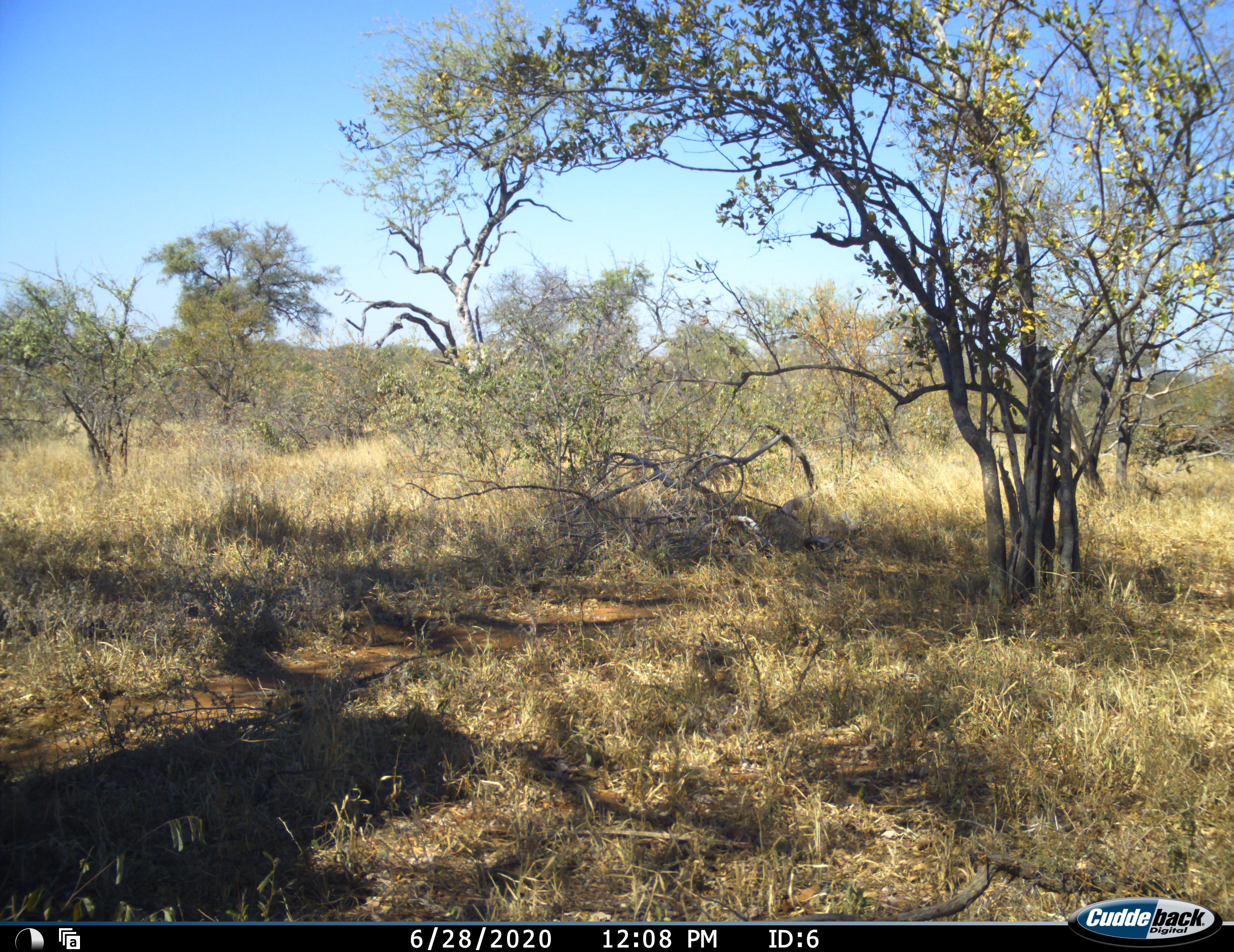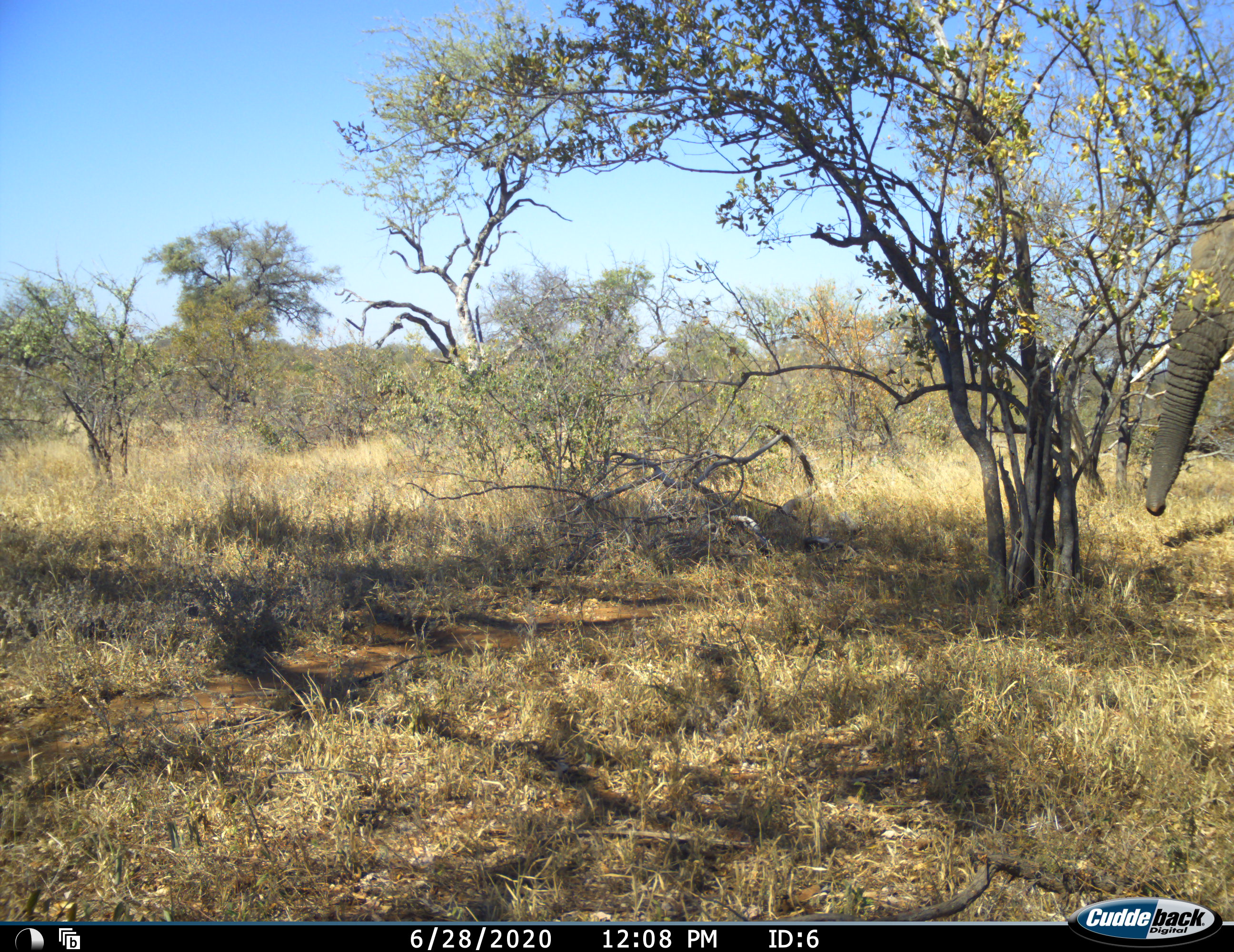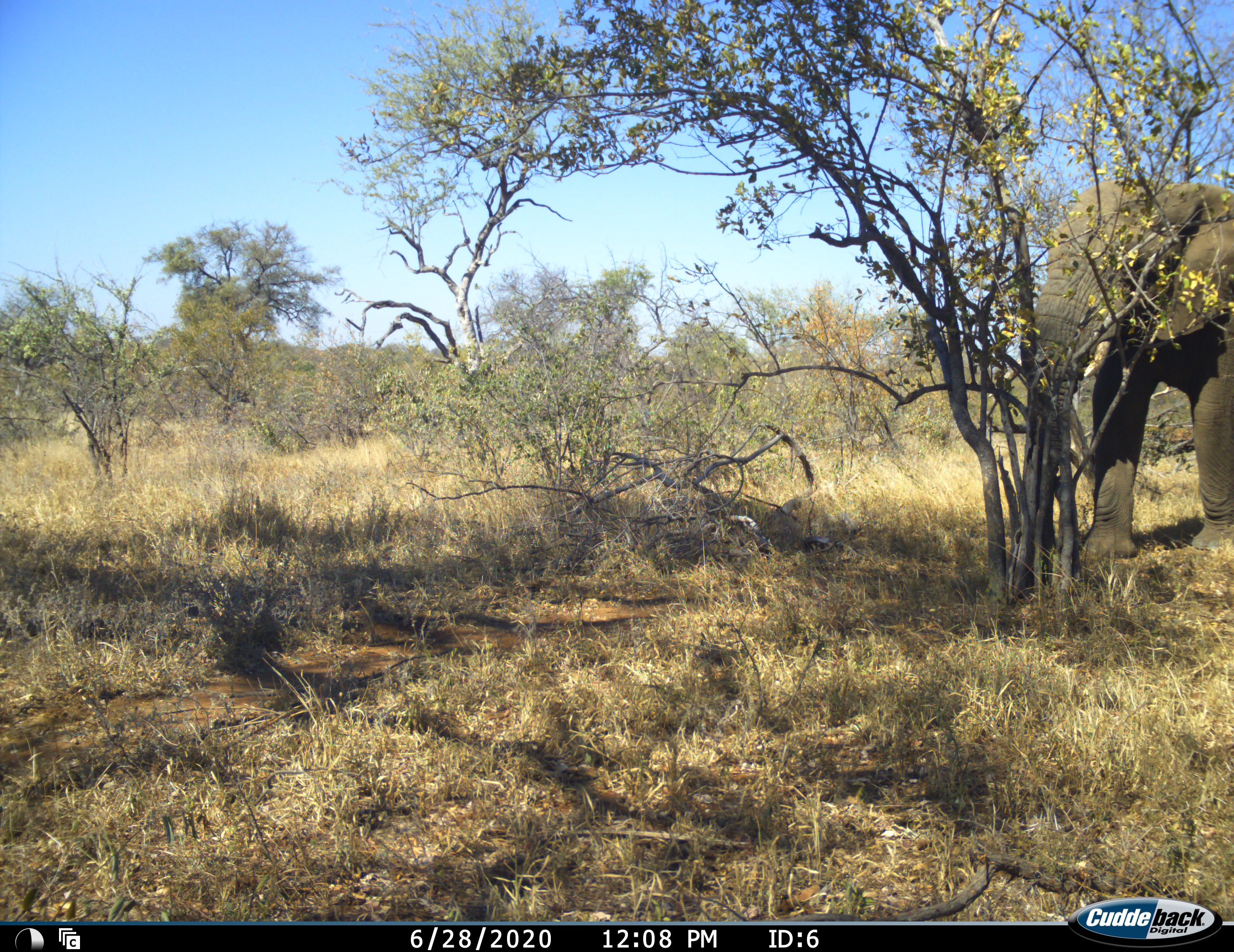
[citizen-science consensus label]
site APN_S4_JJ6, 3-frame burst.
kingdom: Animalia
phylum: Chordata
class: Mammalia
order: Proboscidea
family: Elephantidae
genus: Loxodonta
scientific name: Loxodonta africana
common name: african bush elephant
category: elephant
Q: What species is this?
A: Elephant (african bush elephant) (Loxodonta africana).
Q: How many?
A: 1.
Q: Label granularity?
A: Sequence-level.